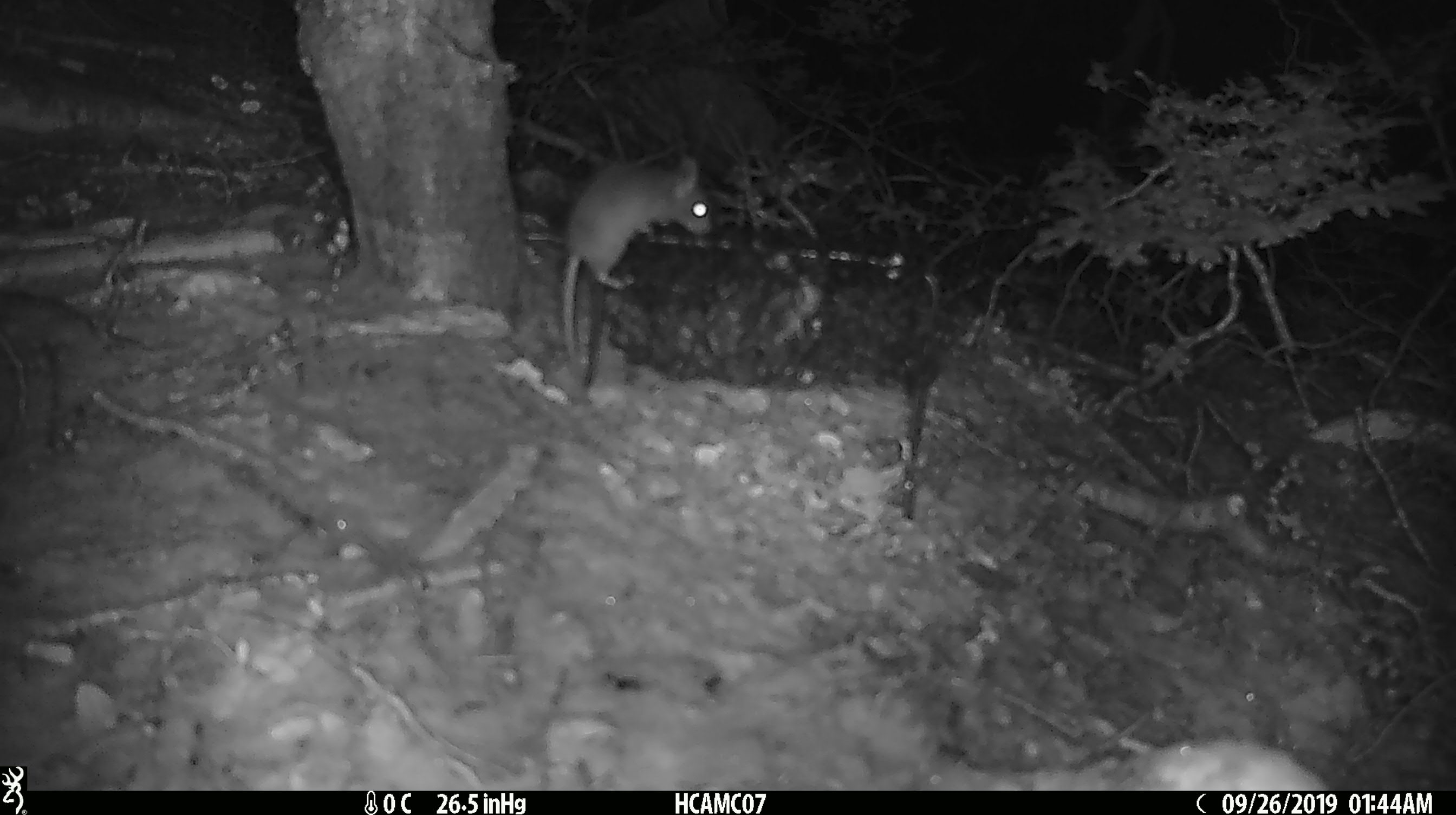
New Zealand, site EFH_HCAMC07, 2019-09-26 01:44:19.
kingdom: Animalia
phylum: Chordata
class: Mammalia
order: Rodentia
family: Muridae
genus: Mus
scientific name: Mus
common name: mouse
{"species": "mouse (Mus)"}